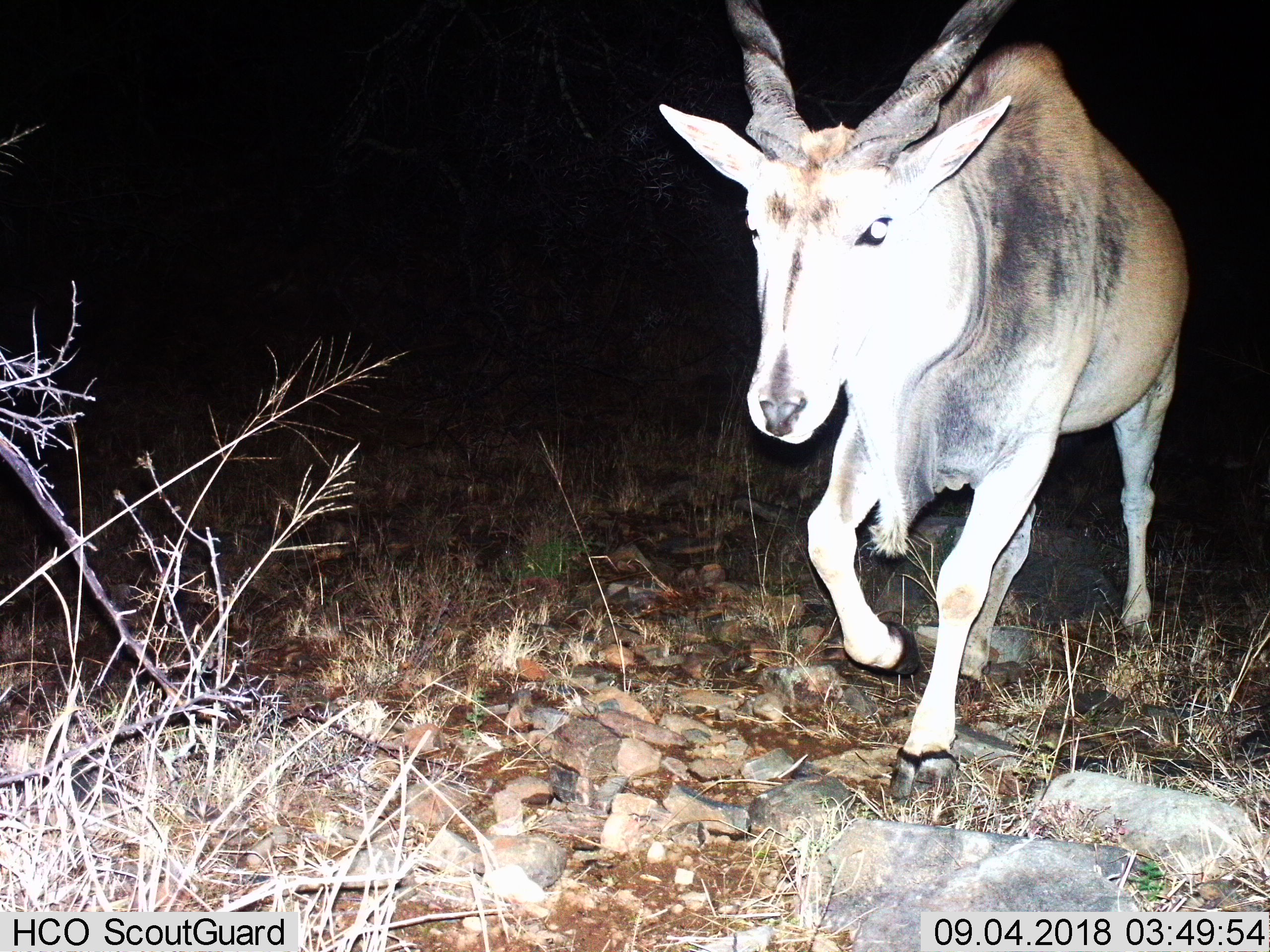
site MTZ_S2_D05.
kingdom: Animalia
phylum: Chordata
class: Mammalia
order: Artiodactyla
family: Bovidae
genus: Tragelaphus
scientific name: Tragelaphus oryx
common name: eland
Eland (Tragelaphus oryx), count 1. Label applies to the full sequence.